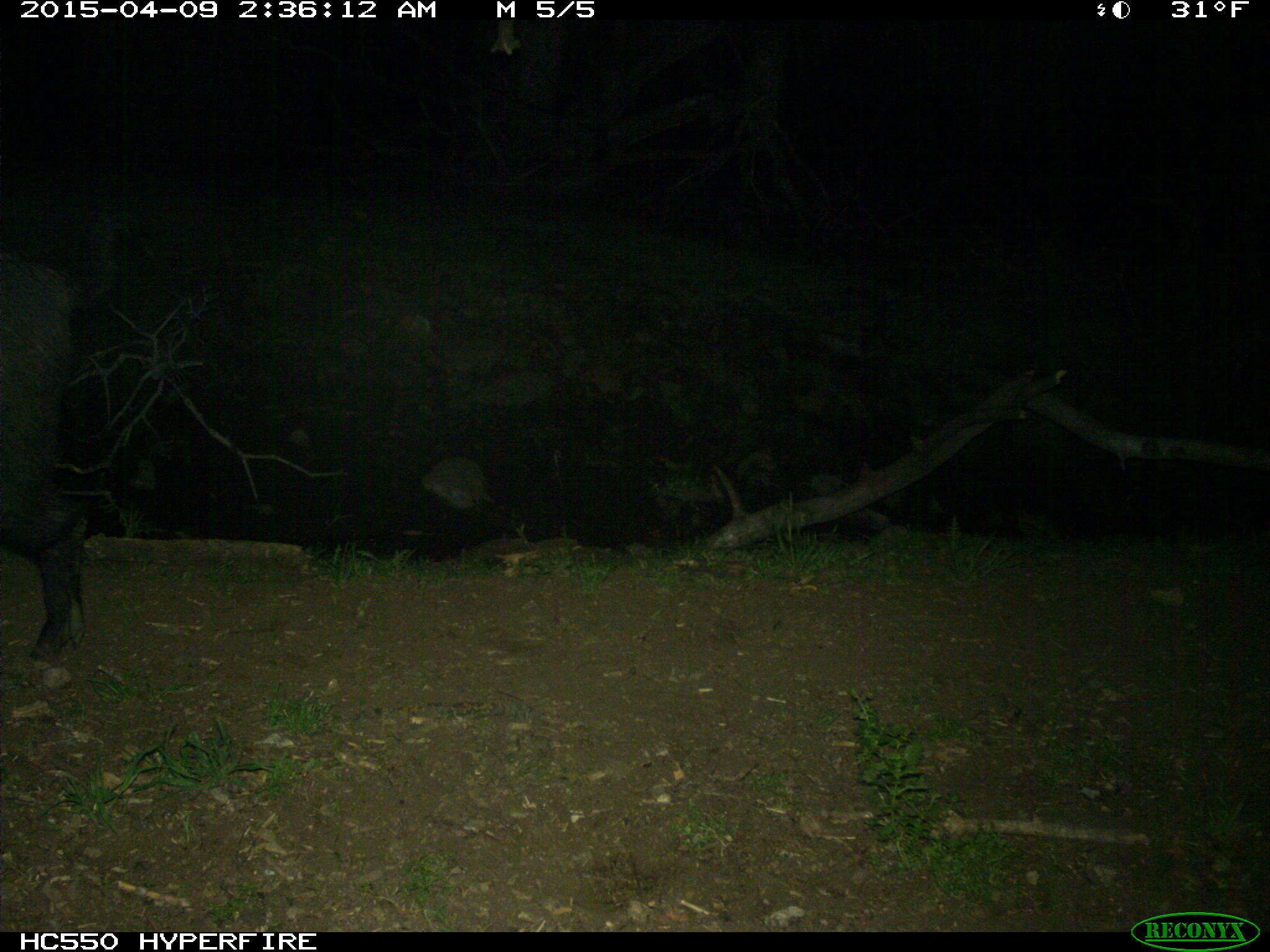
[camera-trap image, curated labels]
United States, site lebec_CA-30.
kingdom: Animalia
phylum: Chordata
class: Mammalia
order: Artiodactyla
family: Suidae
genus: Sus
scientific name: Sus scrofa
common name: wild boar